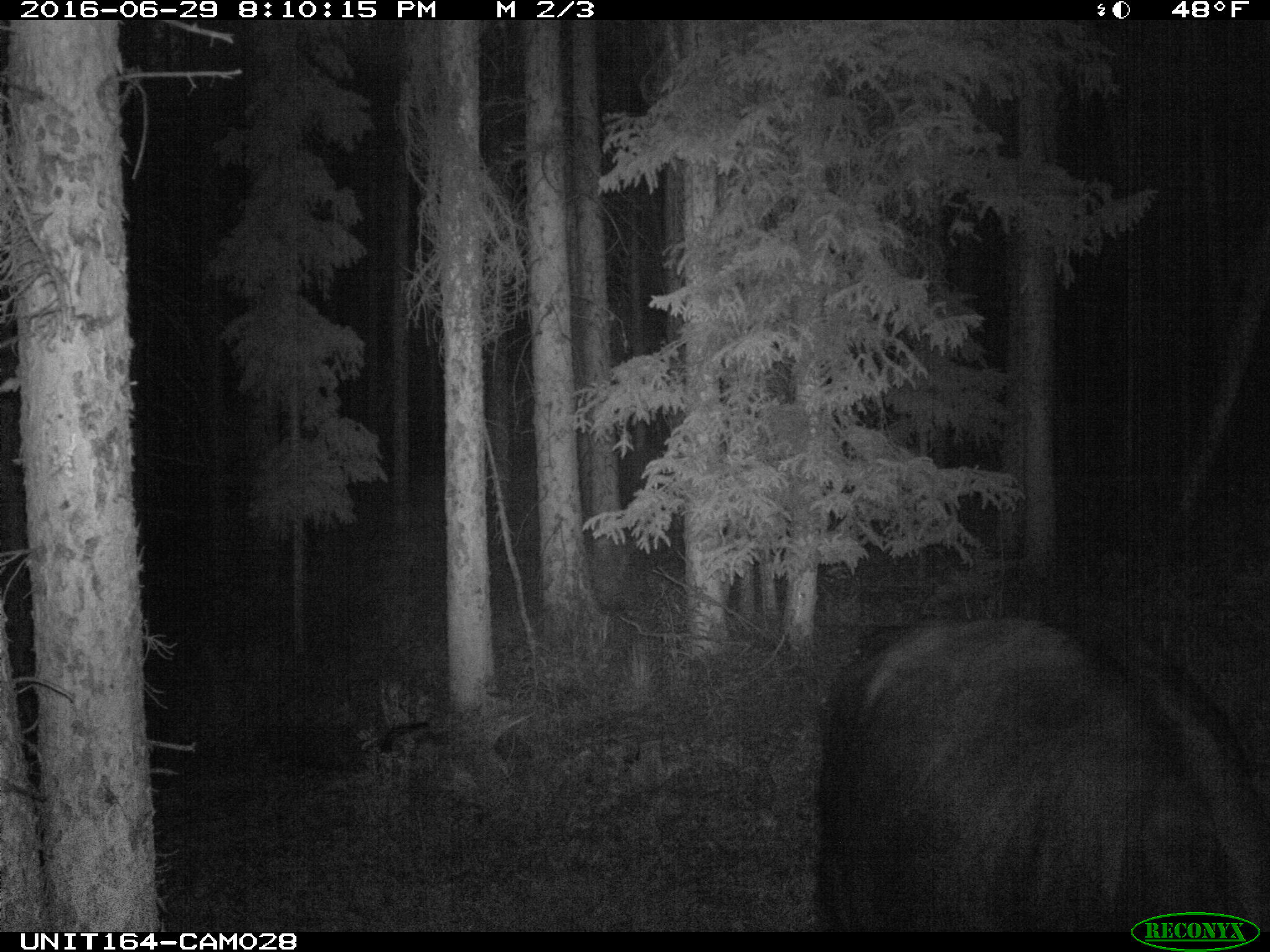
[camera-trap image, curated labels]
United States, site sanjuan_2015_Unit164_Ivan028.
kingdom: Animalia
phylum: Chordata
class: Mammalia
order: Artiodactyla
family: Bovidae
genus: Bos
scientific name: Bos taurus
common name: domestic cow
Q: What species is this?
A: Bos taurus (domestic cow).